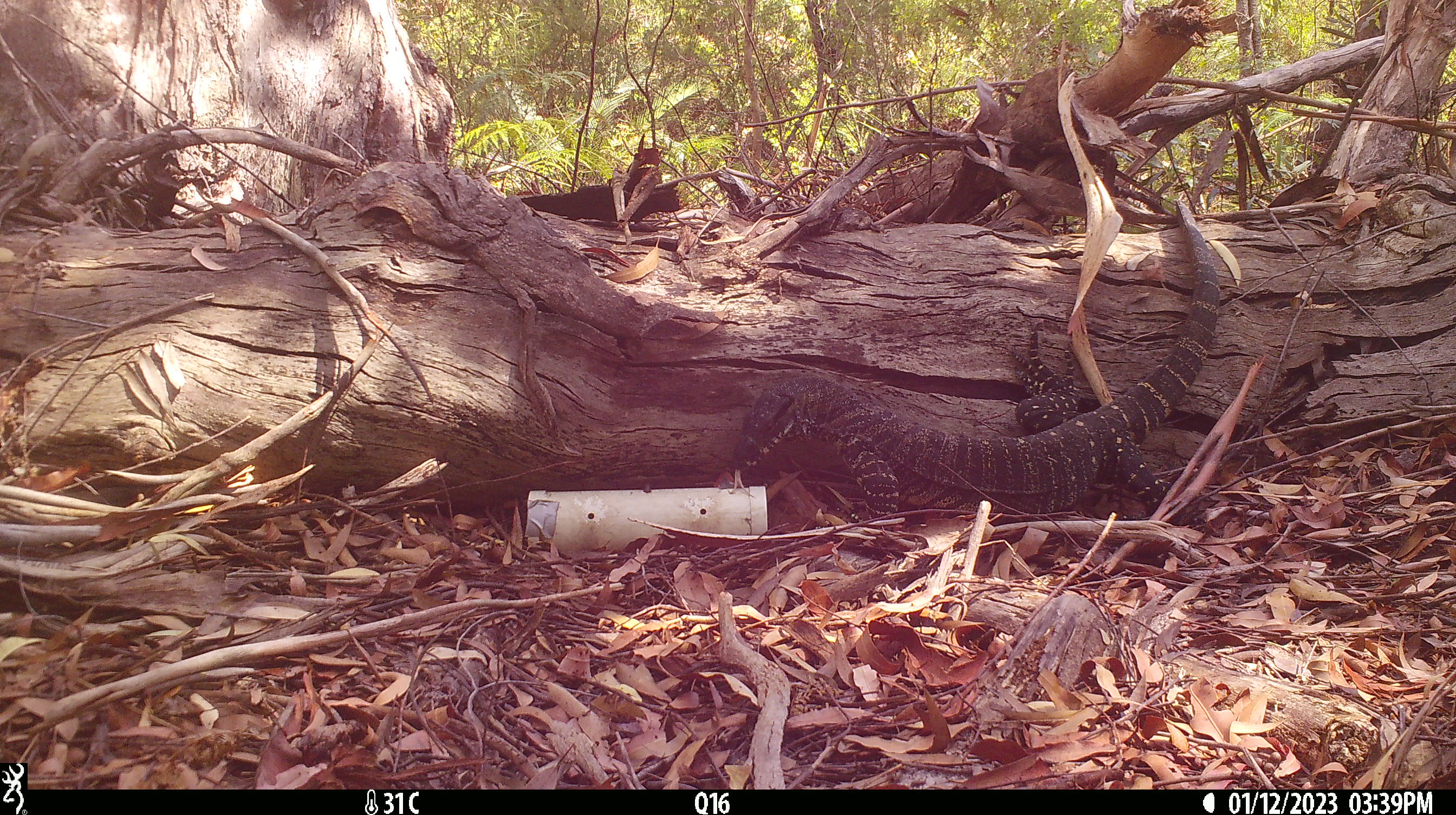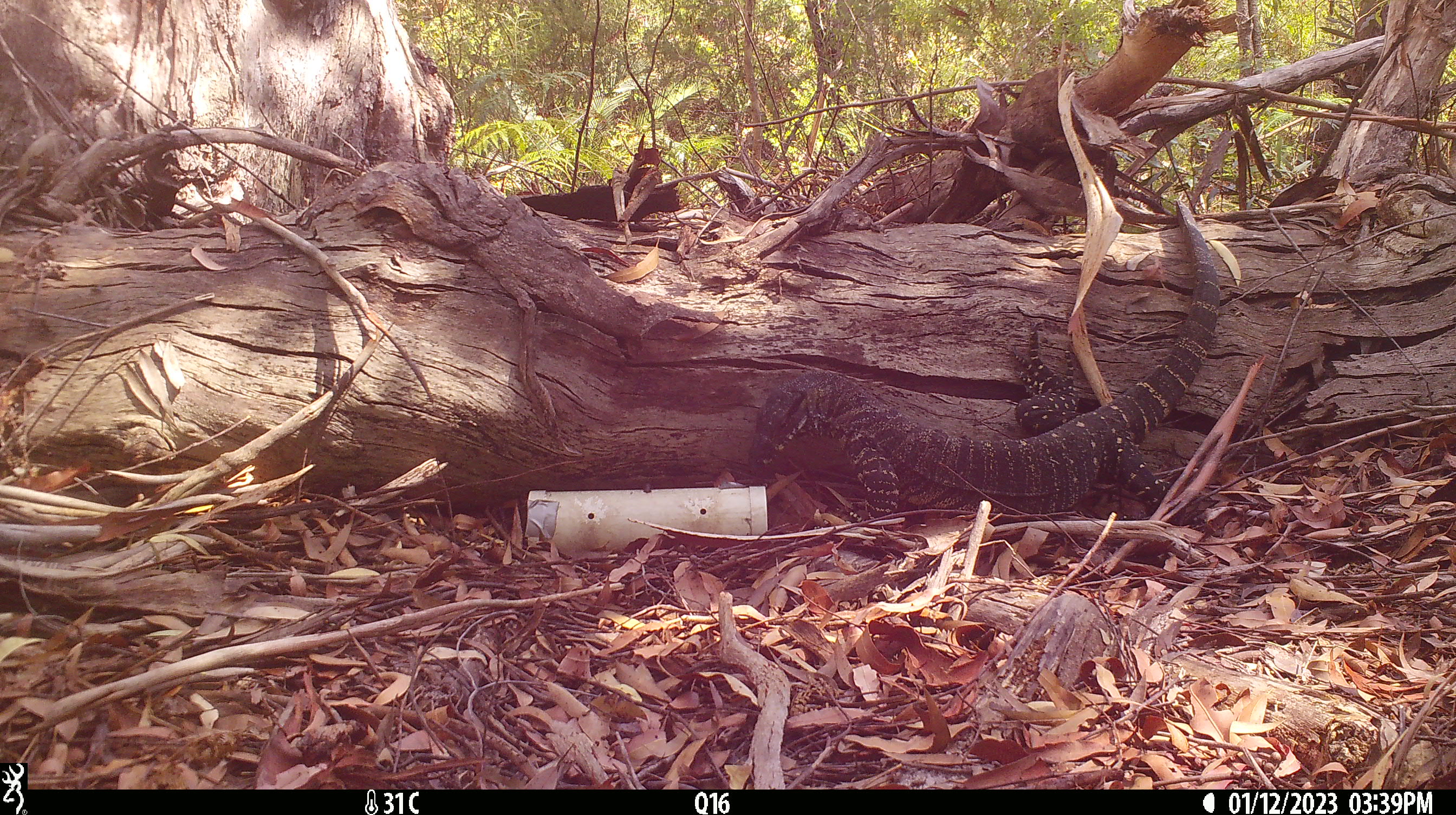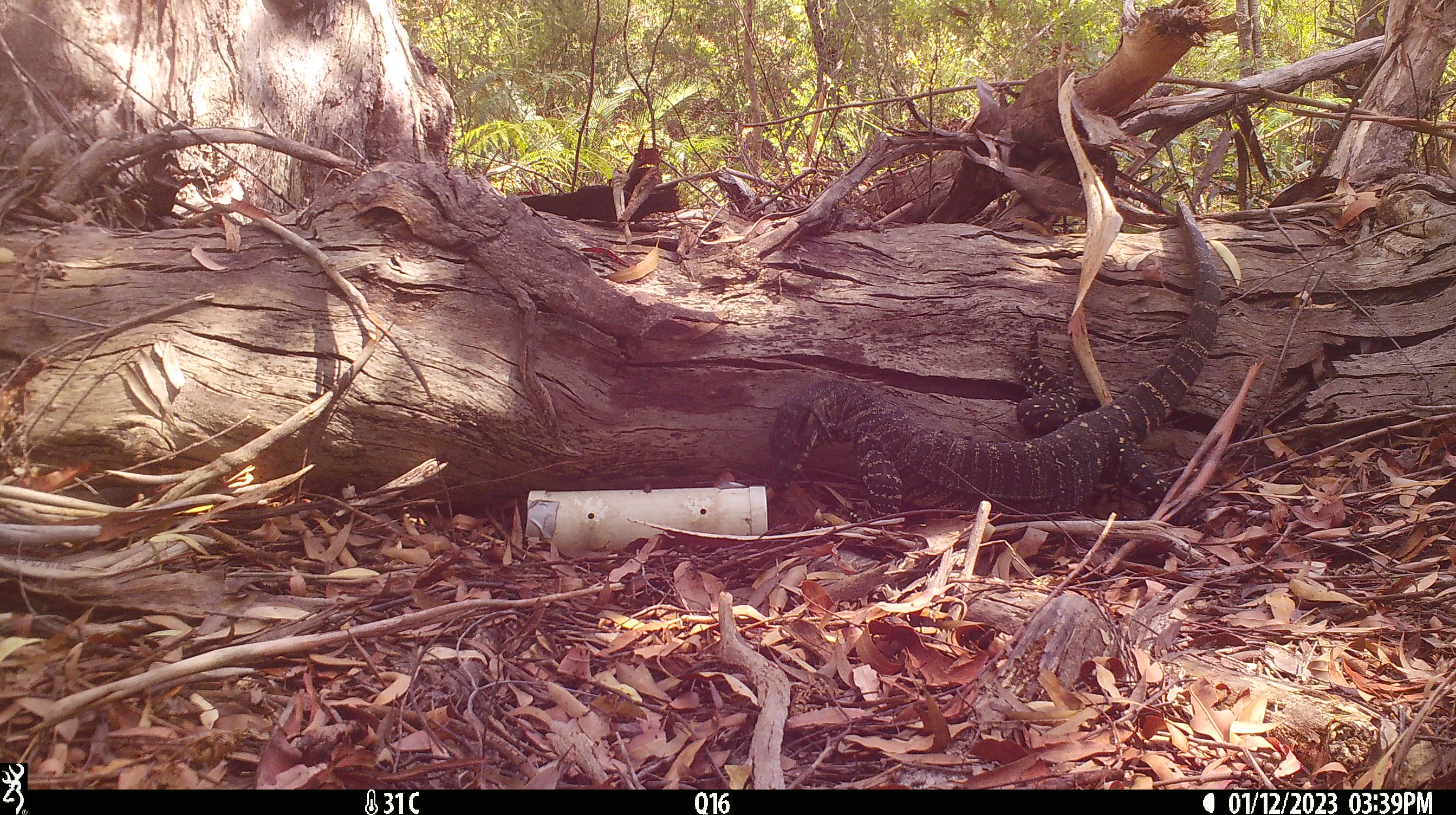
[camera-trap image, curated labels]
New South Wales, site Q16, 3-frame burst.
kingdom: Animalia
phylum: Chordata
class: Reptilia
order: Squamata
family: Varanidae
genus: Varanus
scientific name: Varanus varius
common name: lace monitor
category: goanna